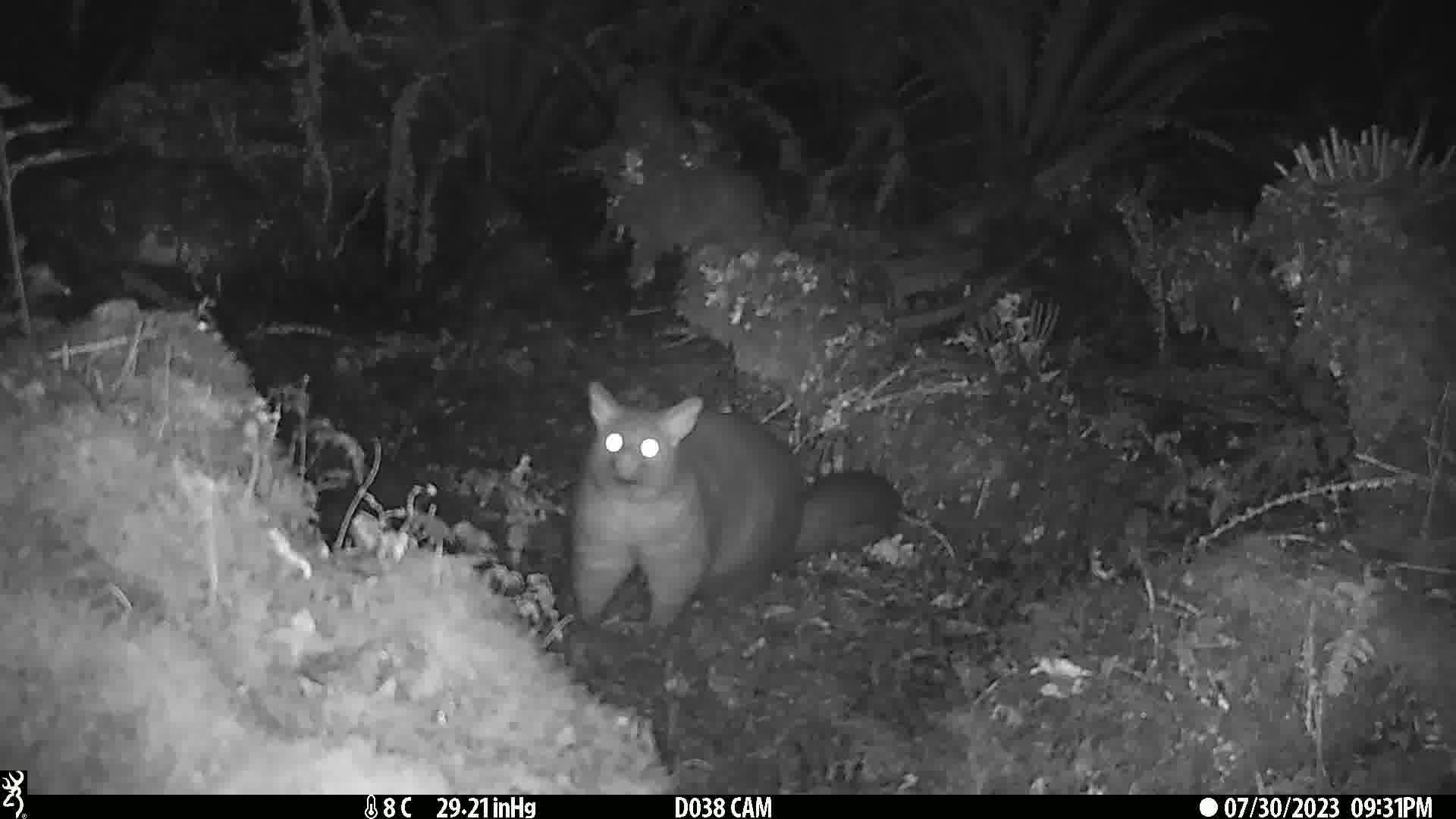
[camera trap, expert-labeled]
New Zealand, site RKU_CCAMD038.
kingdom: Animalia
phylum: Chordata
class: Mammalia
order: Diprotodontia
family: Phalangeridae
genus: Trichosurus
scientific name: Trichosurus vulpecula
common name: common brushtail possum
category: possum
Possum (common brushtail possum) (Trichosurus vulpecula).